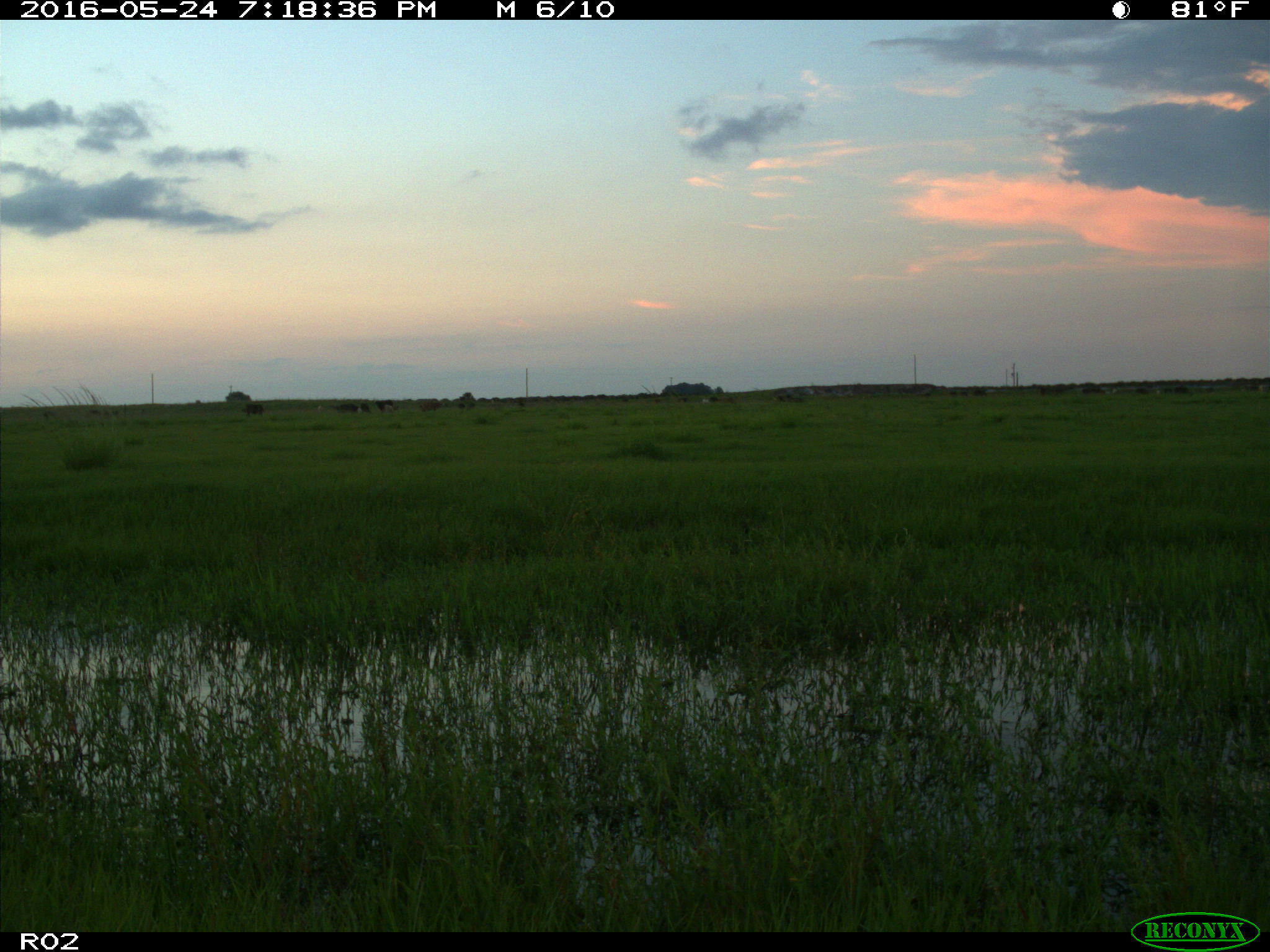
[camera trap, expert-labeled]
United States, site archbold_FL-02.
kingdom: Animalia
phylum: Chordata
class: Mammalia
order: Artiodactyla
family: Bovidae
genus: Bos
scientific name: Bos taurus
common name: domestic cow